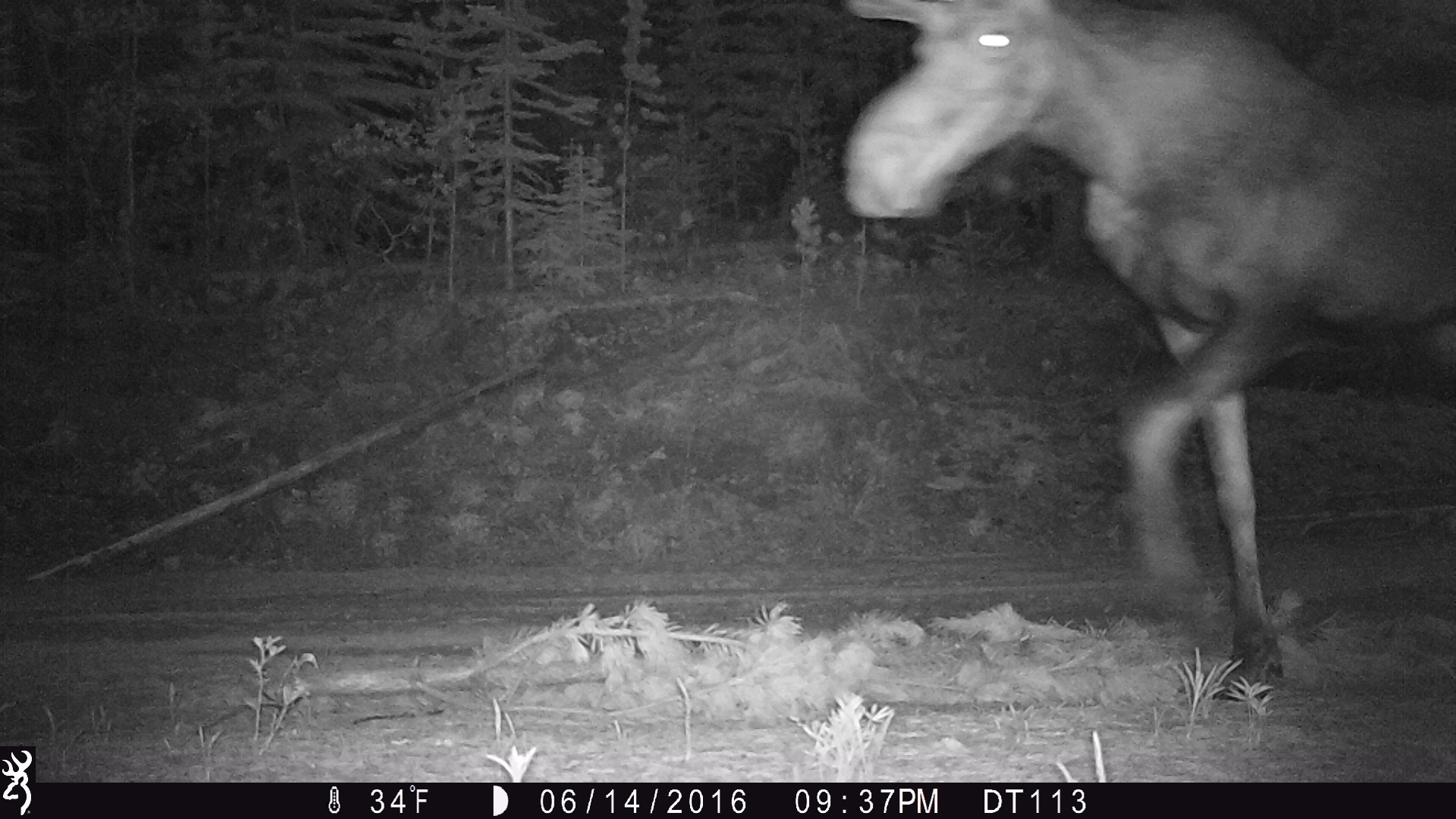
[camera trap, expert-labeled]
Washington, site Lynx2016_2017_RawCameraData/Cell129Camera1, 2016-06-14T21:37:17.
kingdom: Animalia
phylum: Chordata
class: Mammalia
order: Artiodactyla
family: Cervidae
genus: Alces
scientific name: Alces alces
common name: moose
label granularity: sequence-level